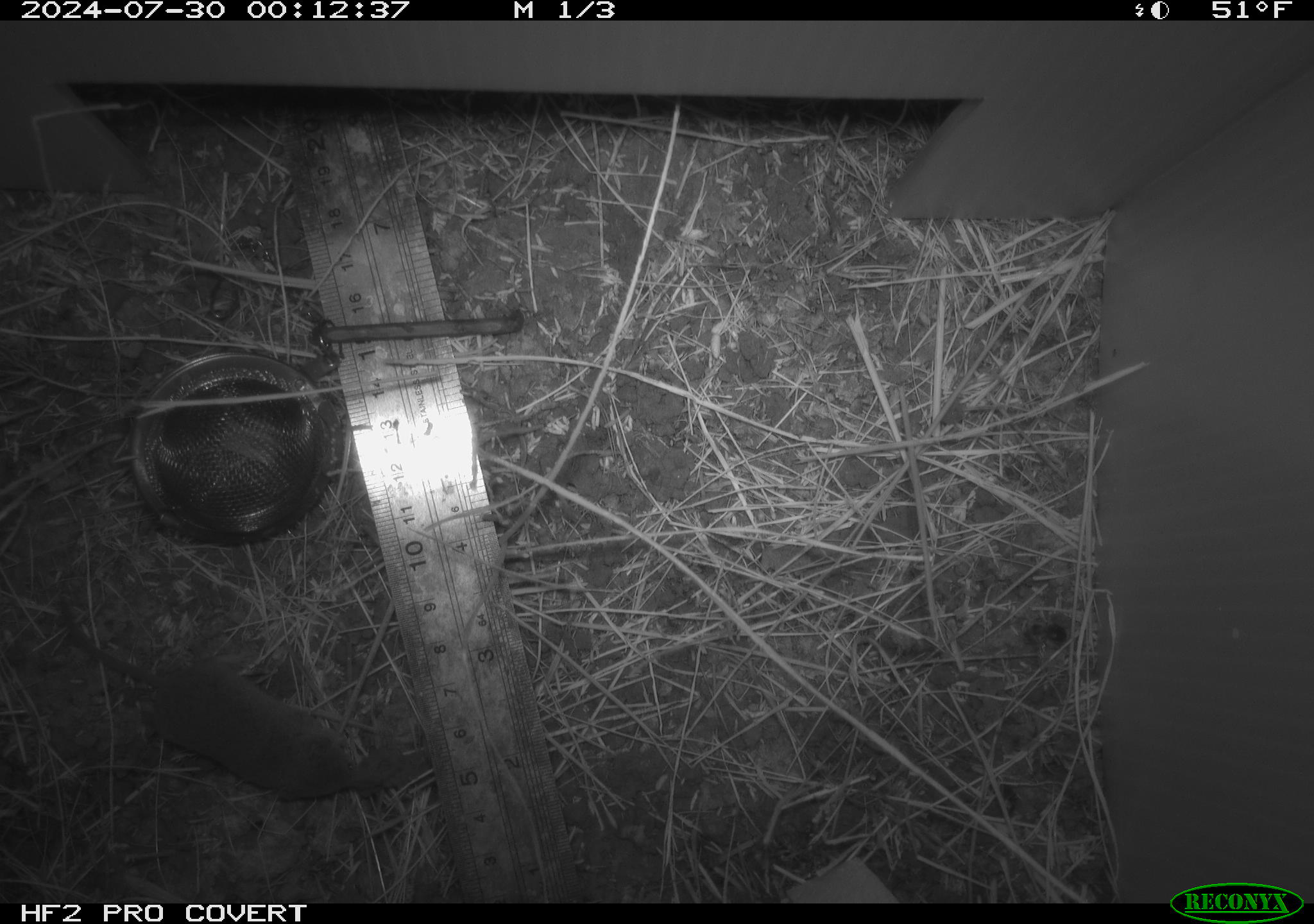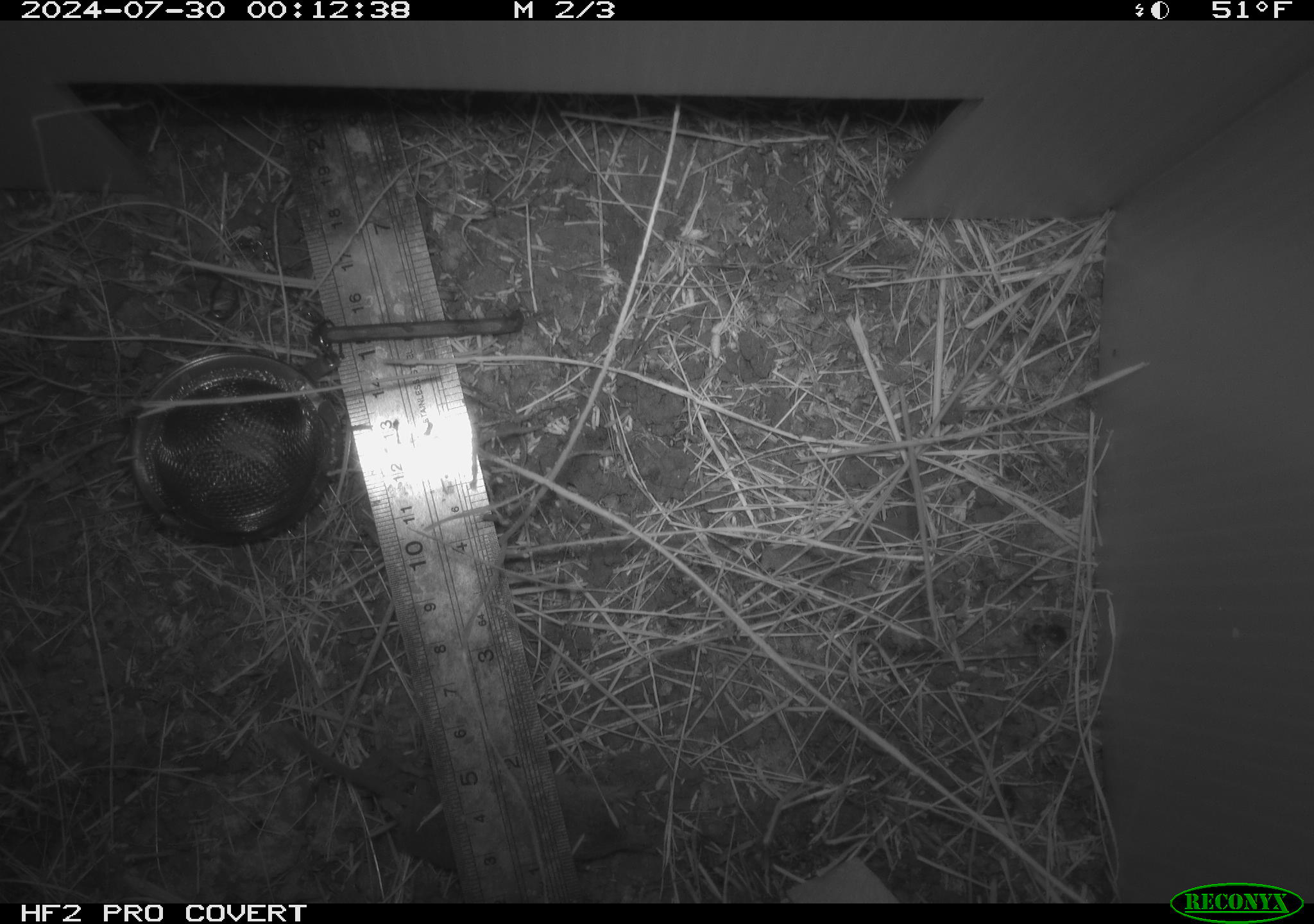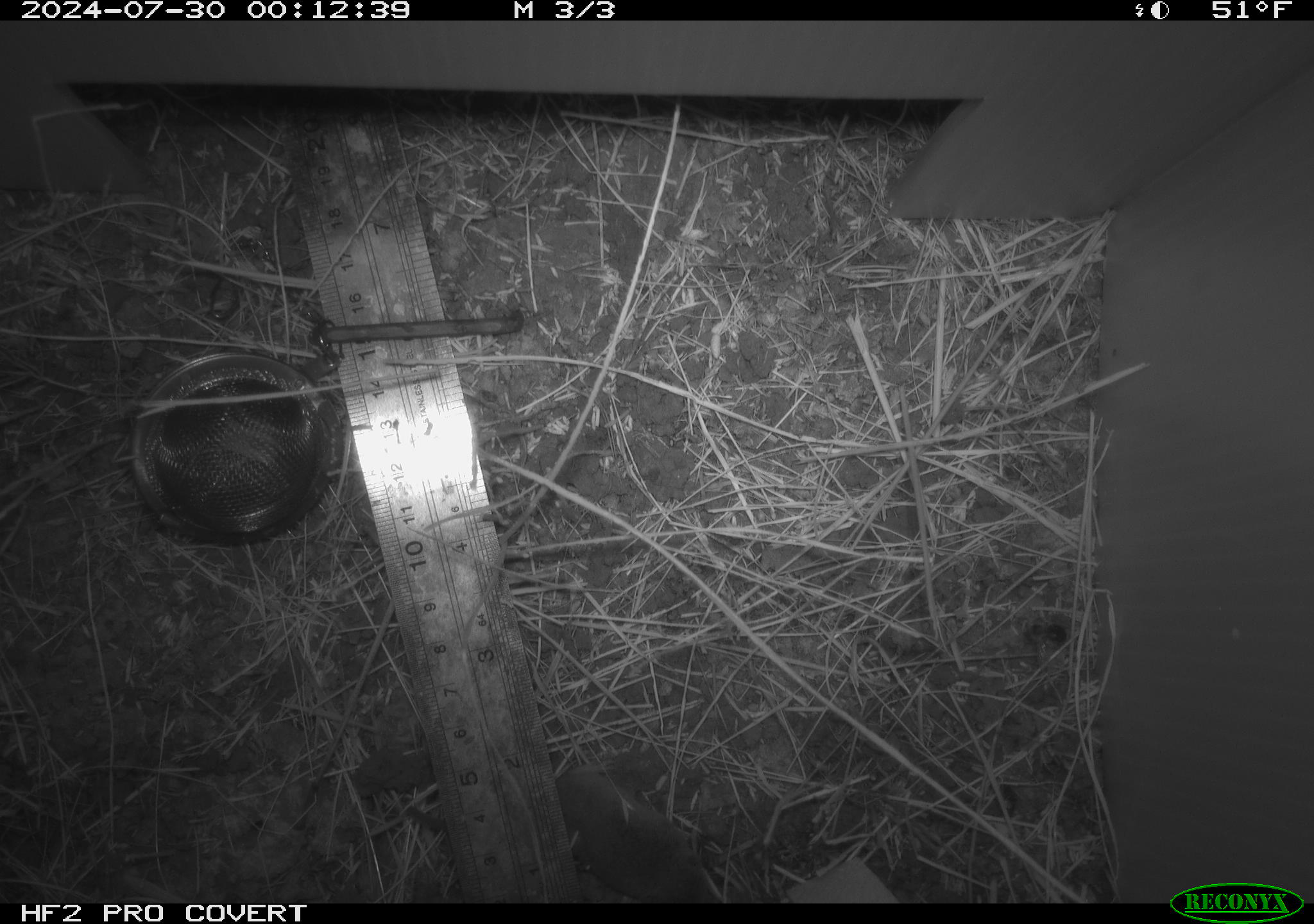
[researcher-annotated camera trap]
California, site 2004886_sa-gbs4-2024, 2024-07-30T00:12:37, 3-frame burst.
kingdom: Animalia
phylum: Chordata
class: Mammalia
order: Eulipotyphla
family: Soricidae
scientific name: Soricidae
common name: shrews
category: soricidae family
Soricidae family (shrews) (Soricidae).